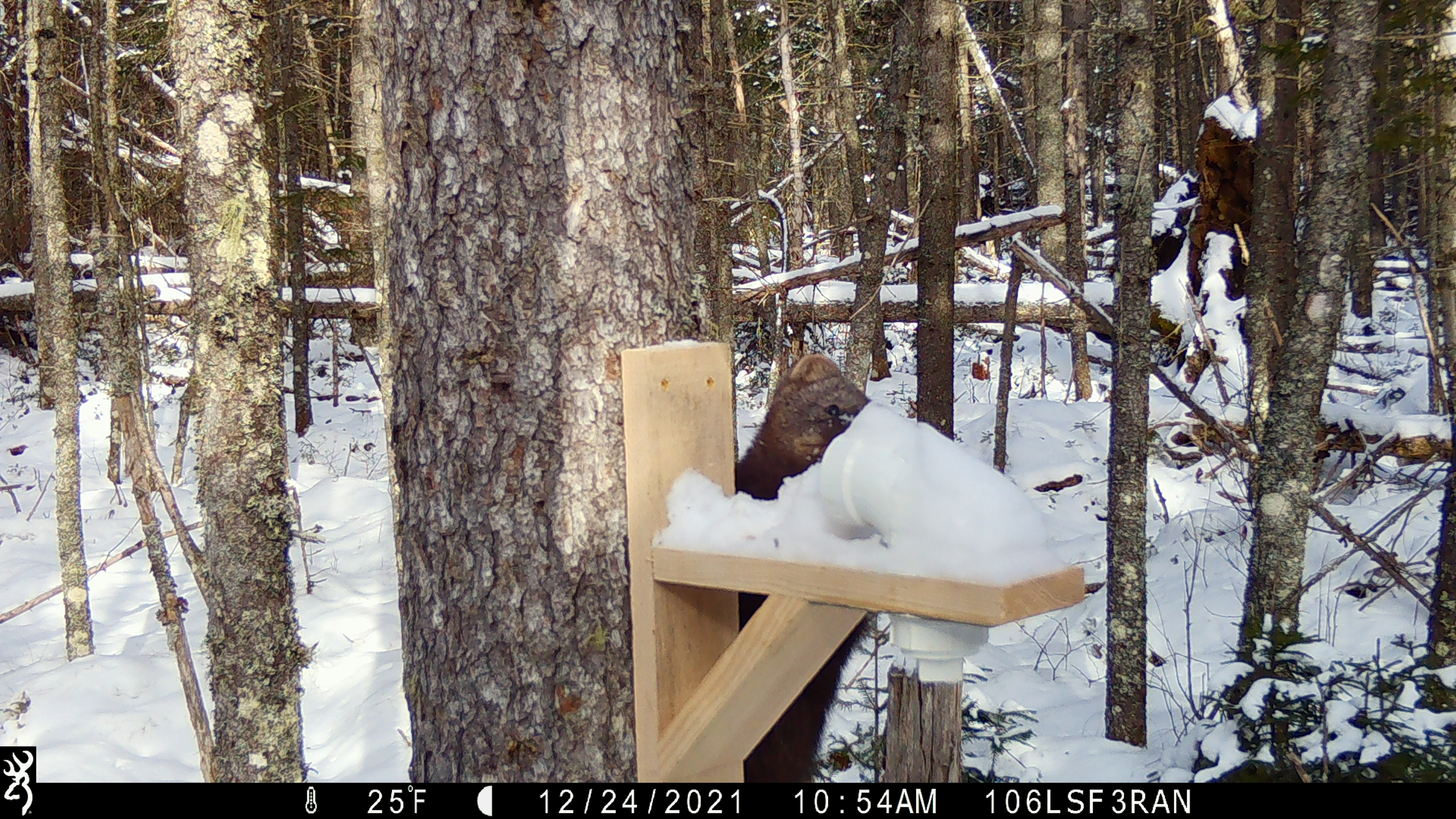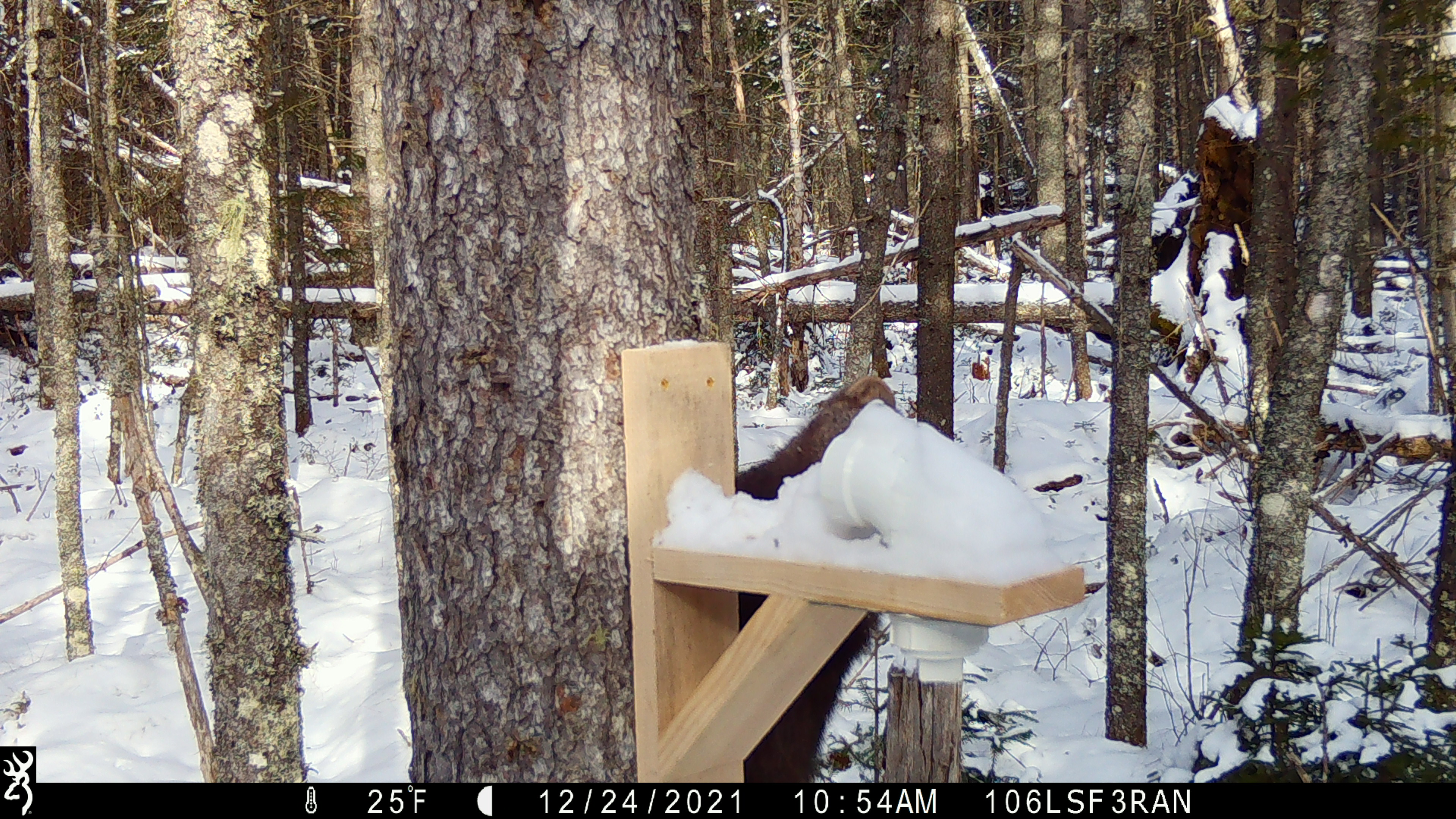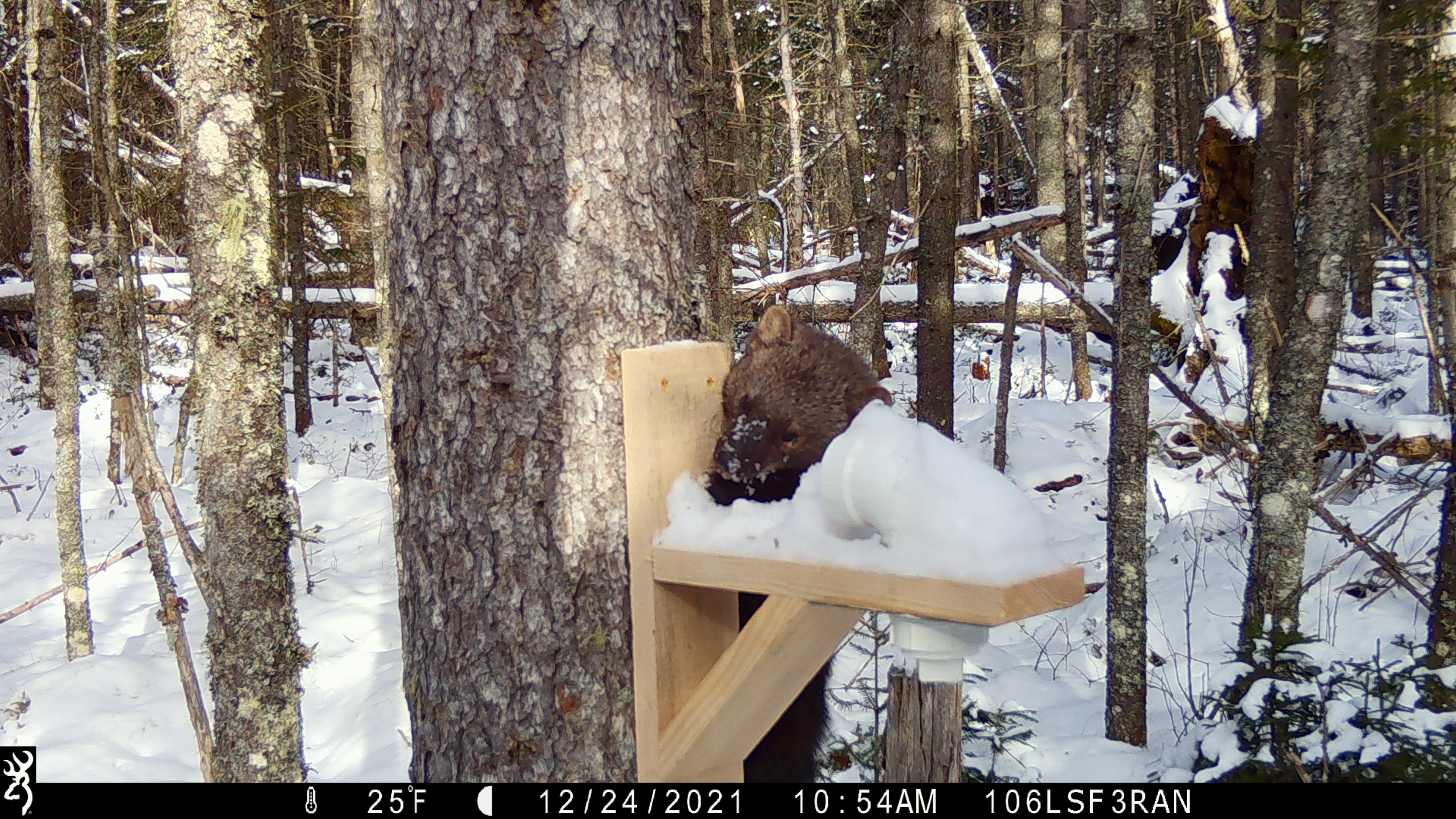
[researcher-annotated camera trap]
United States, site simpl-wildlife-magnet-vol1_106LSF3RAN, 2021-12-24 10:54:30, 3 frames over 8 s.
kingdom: Animalia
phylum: Chordata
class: Mammalia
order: Carnivora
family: Mustelidae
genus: Pekania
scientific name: Pekania pennanti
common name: fisher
Fisher (Pekania pennanti).